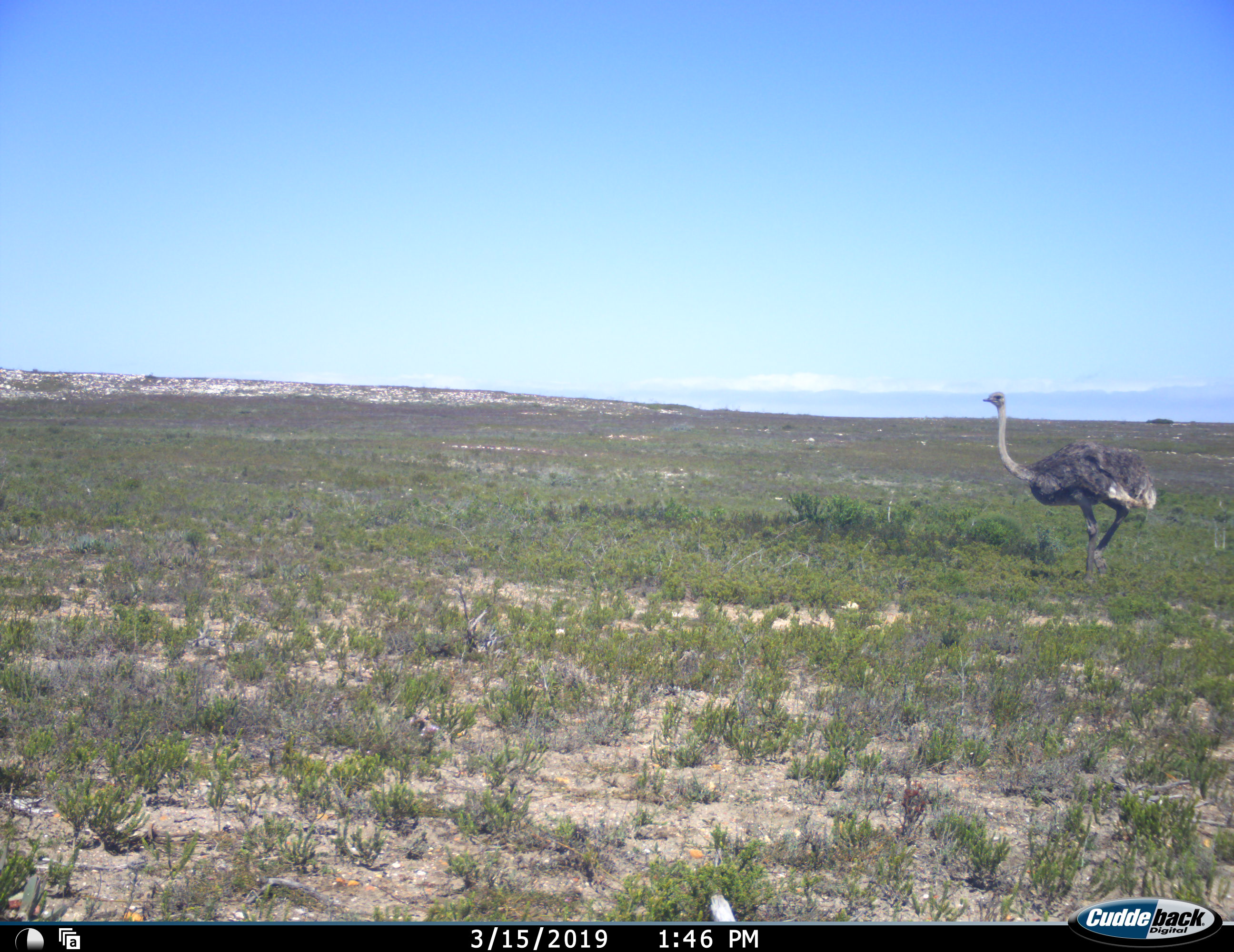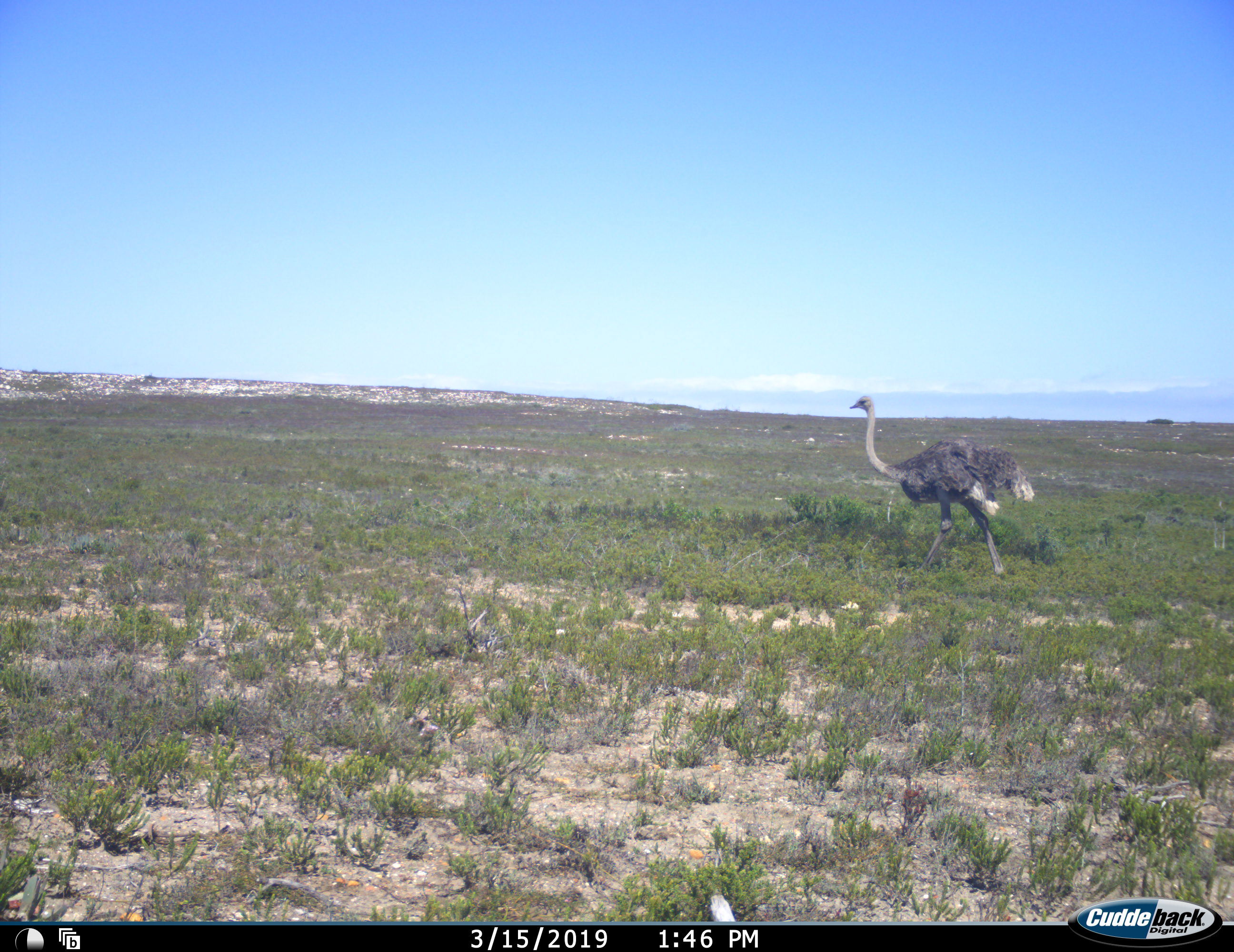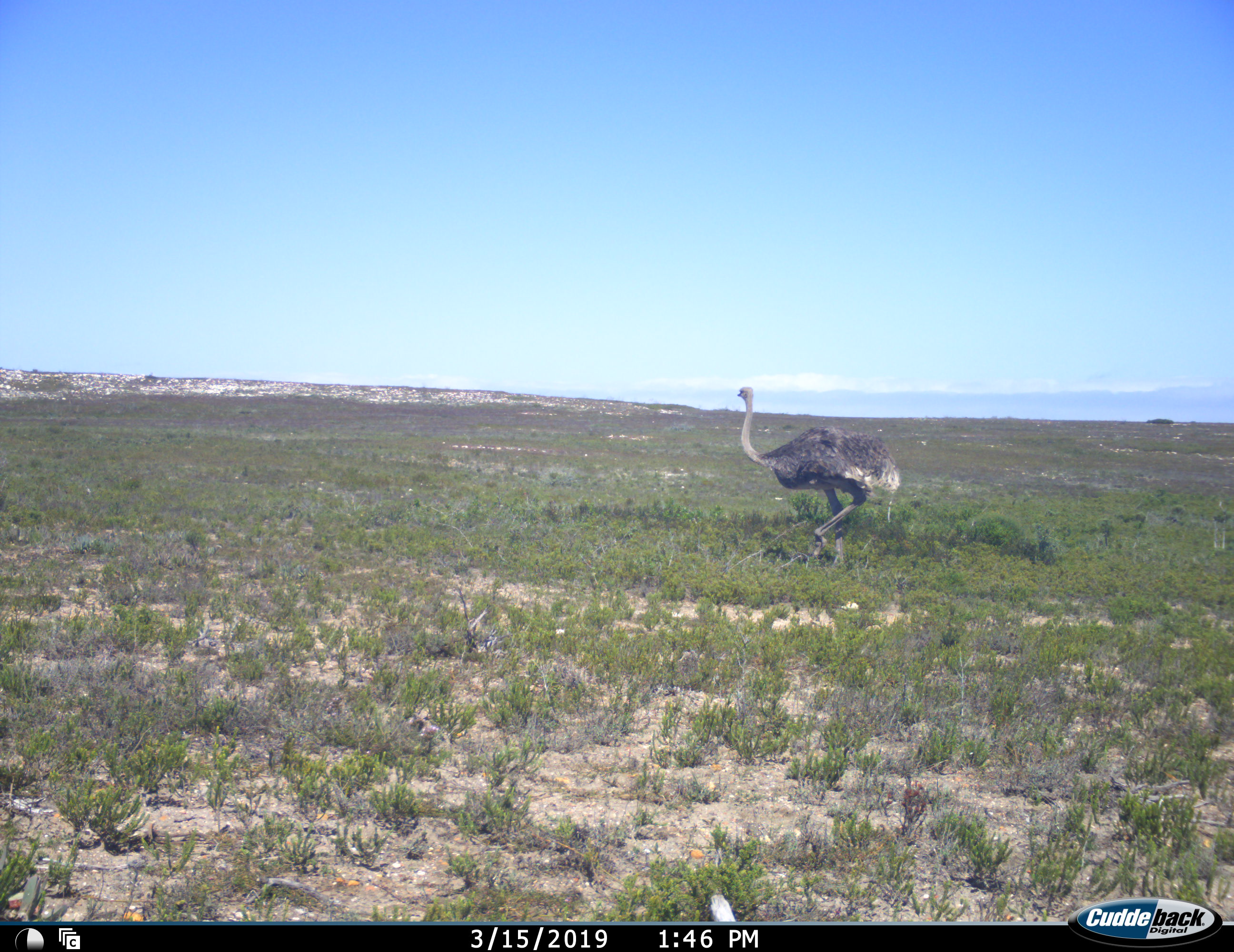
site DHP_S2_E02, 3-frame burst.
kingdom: Animalia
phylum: Chordata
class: Aves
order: Struthioniformes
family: Struthionidae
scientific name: Struthionidae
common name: ostrich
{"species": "ostrich (Struthionidae)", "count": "1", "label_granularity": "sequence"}